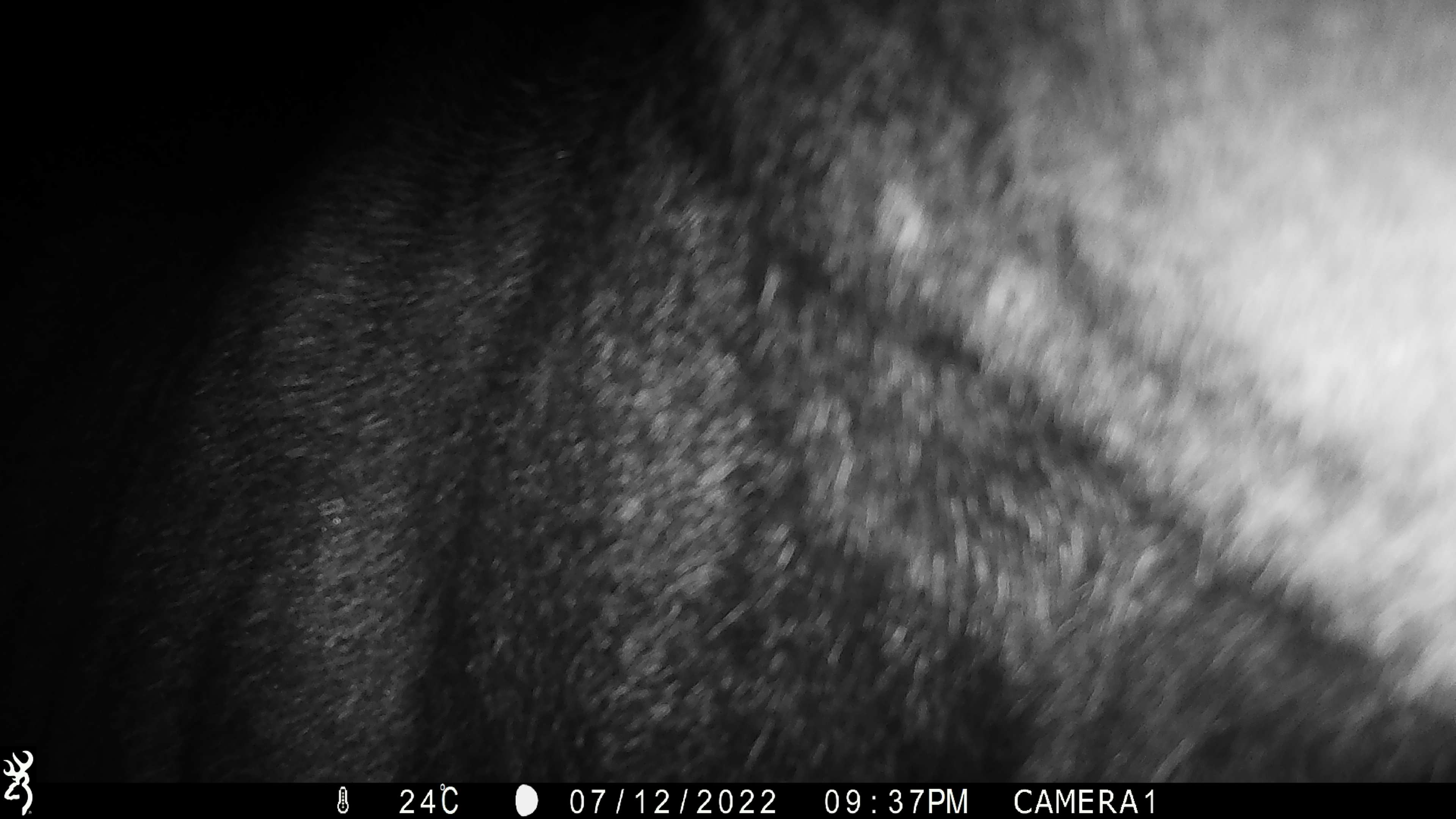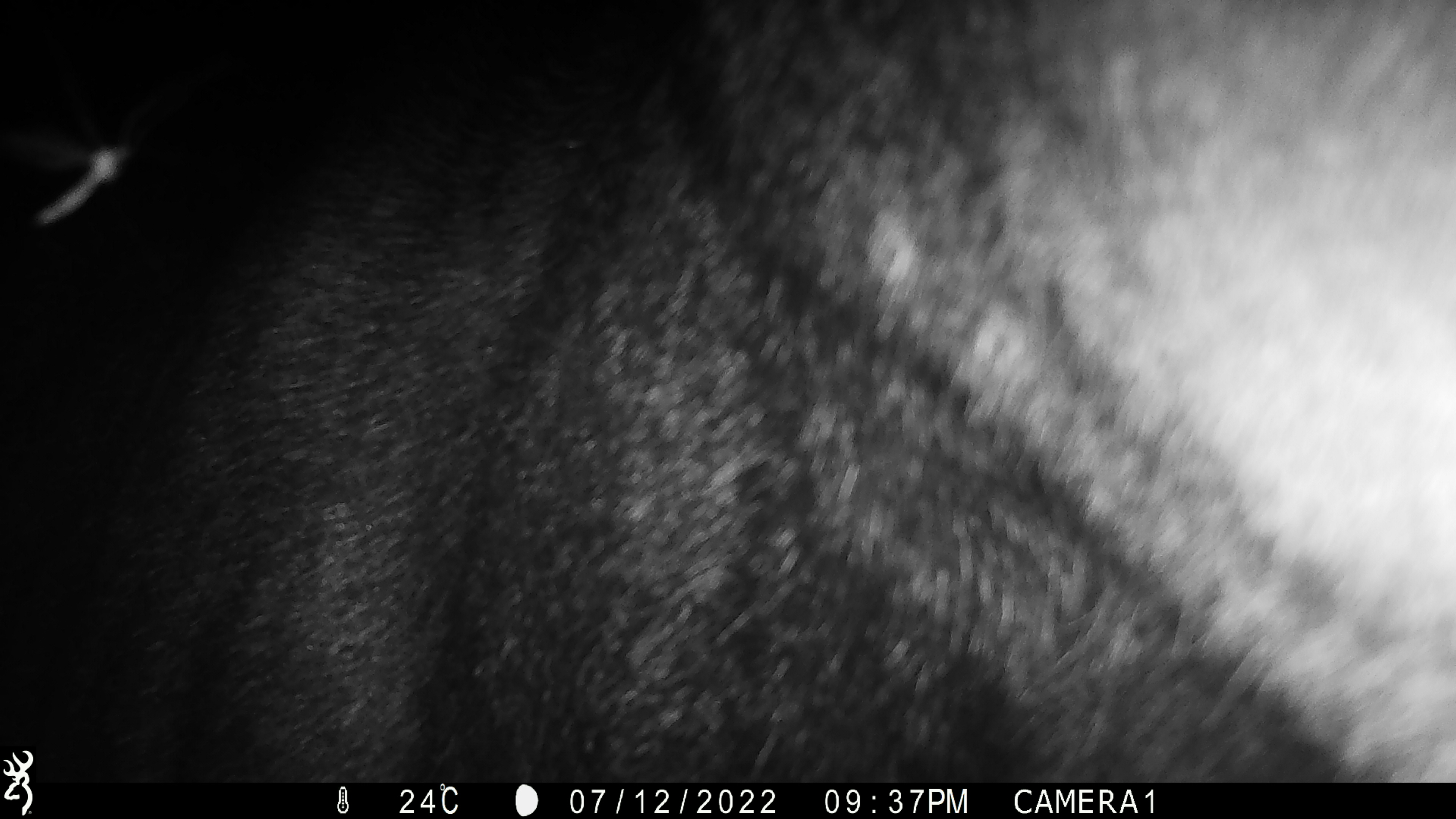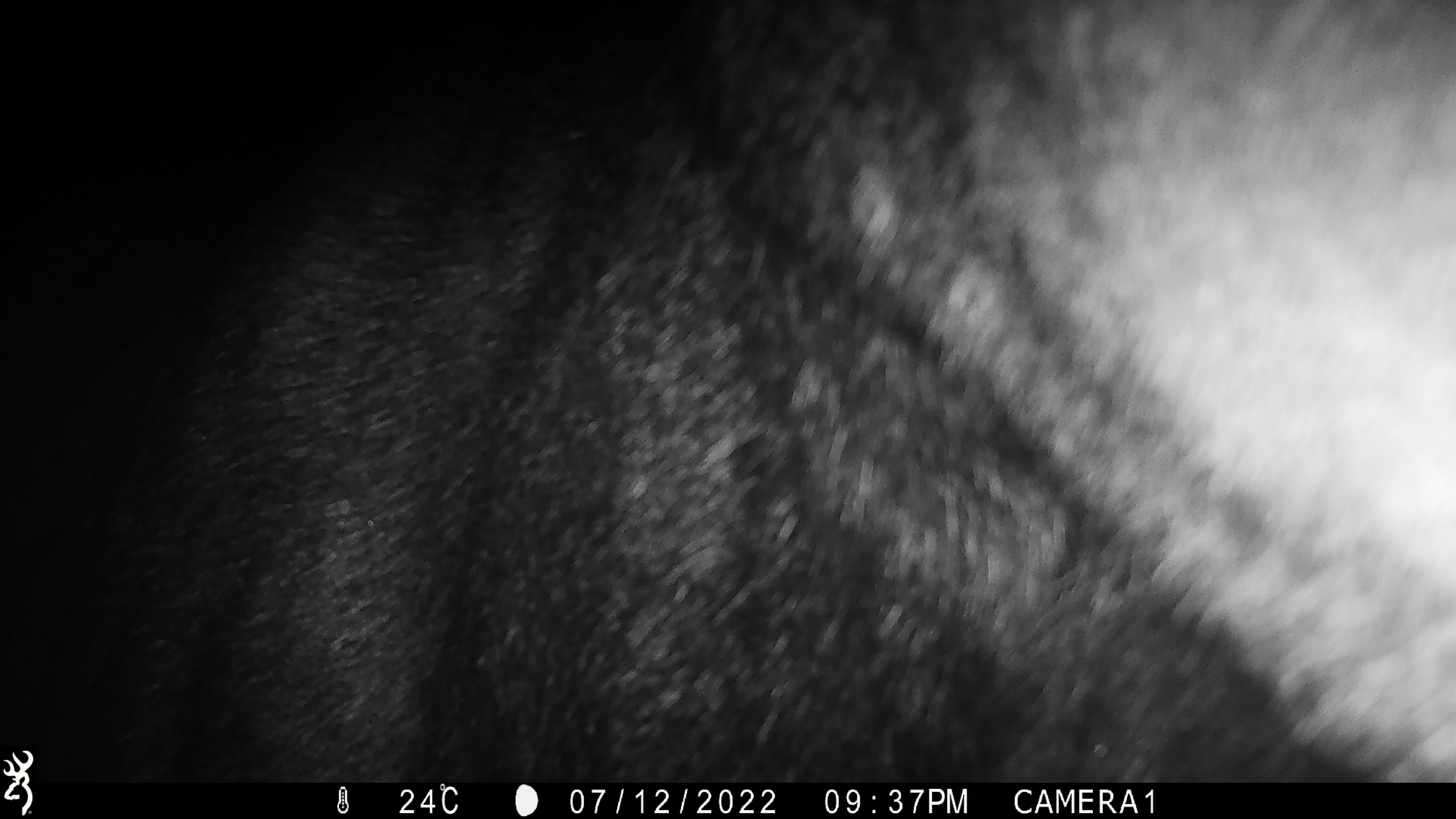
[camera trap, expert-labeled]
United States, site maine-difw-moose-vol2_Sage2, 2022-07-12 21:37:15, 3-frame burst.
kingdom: Animalia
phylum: Chordata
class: Mammalia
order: Artiodactyla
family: Cervidae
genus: Alces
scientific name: Alces alces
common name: moose